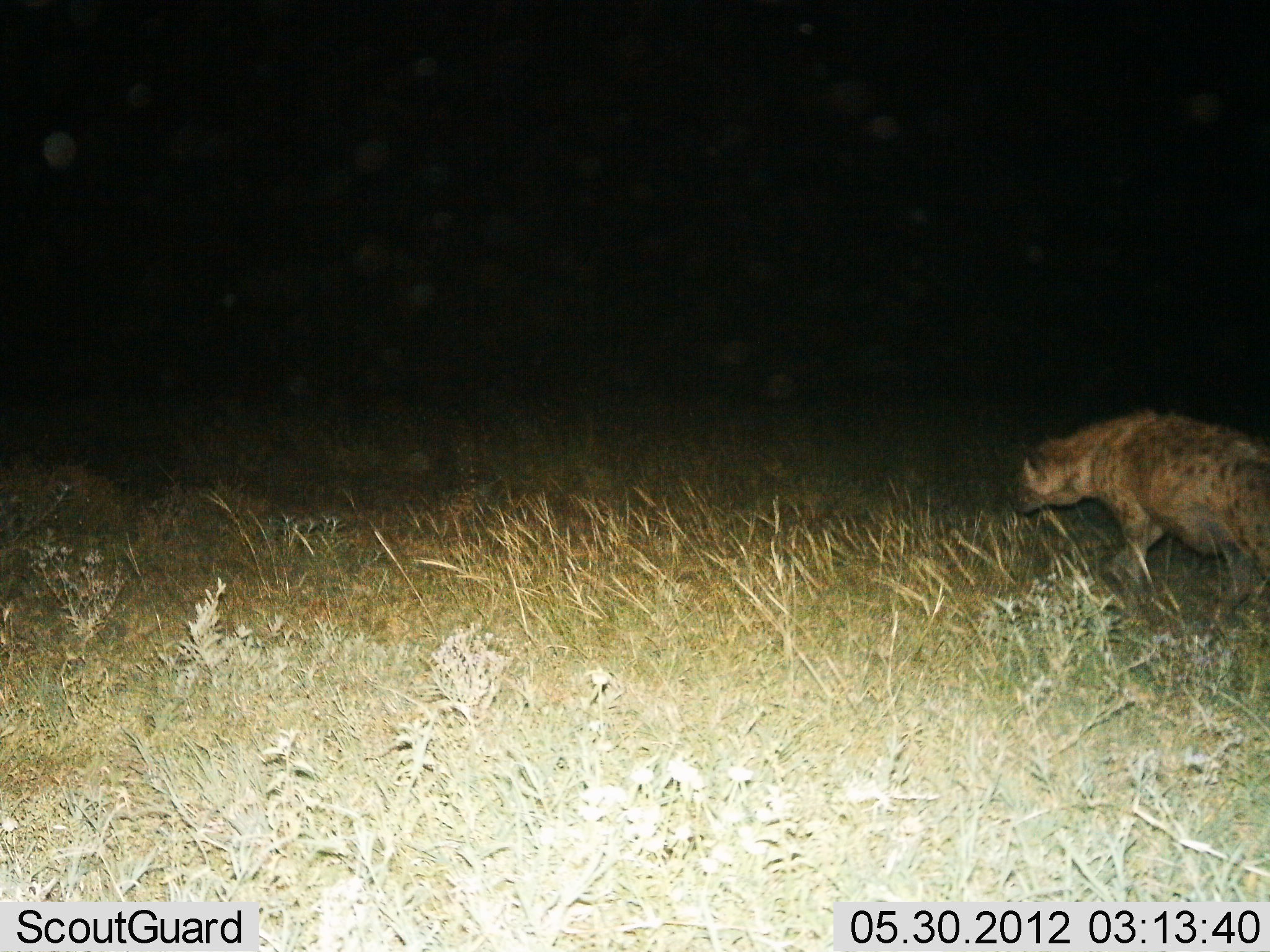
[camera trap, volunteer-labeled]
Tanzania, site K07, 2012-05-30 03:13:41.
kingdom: Animalia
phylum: Chordata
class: Mammalia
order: Carnivora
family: Hyaenidae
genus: Crocuta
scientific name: Crocuta crocuta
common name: spotted hyena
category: hyenaspotted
Hyenaspotted (spotted hyena) (Crocuta crocuta), count 1. Behavior (volunteer vote fractions): standing 0%, resting 0%, moving 100%, interacting 0%. Young present (vote fraction): 0%. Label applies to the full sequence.